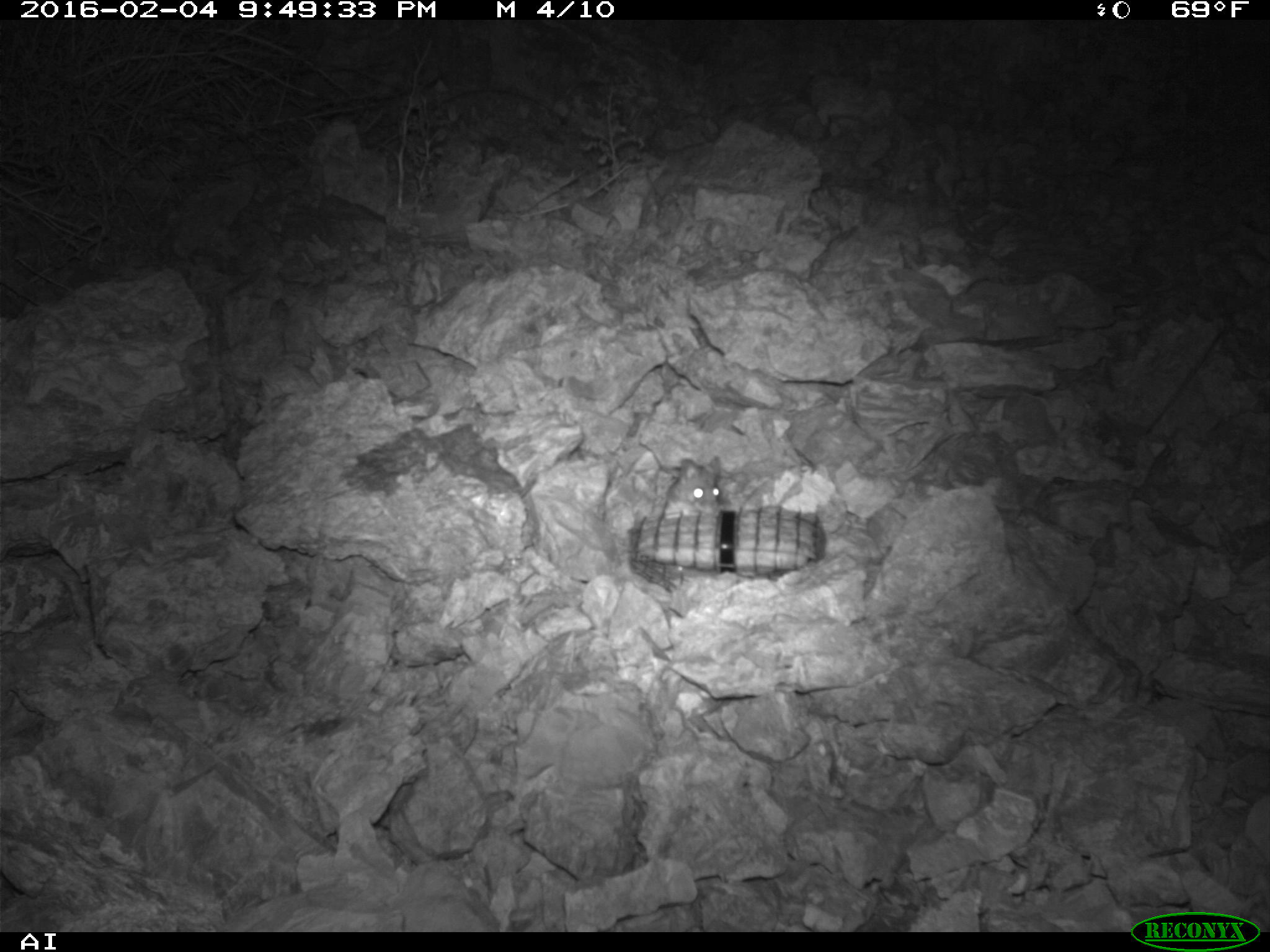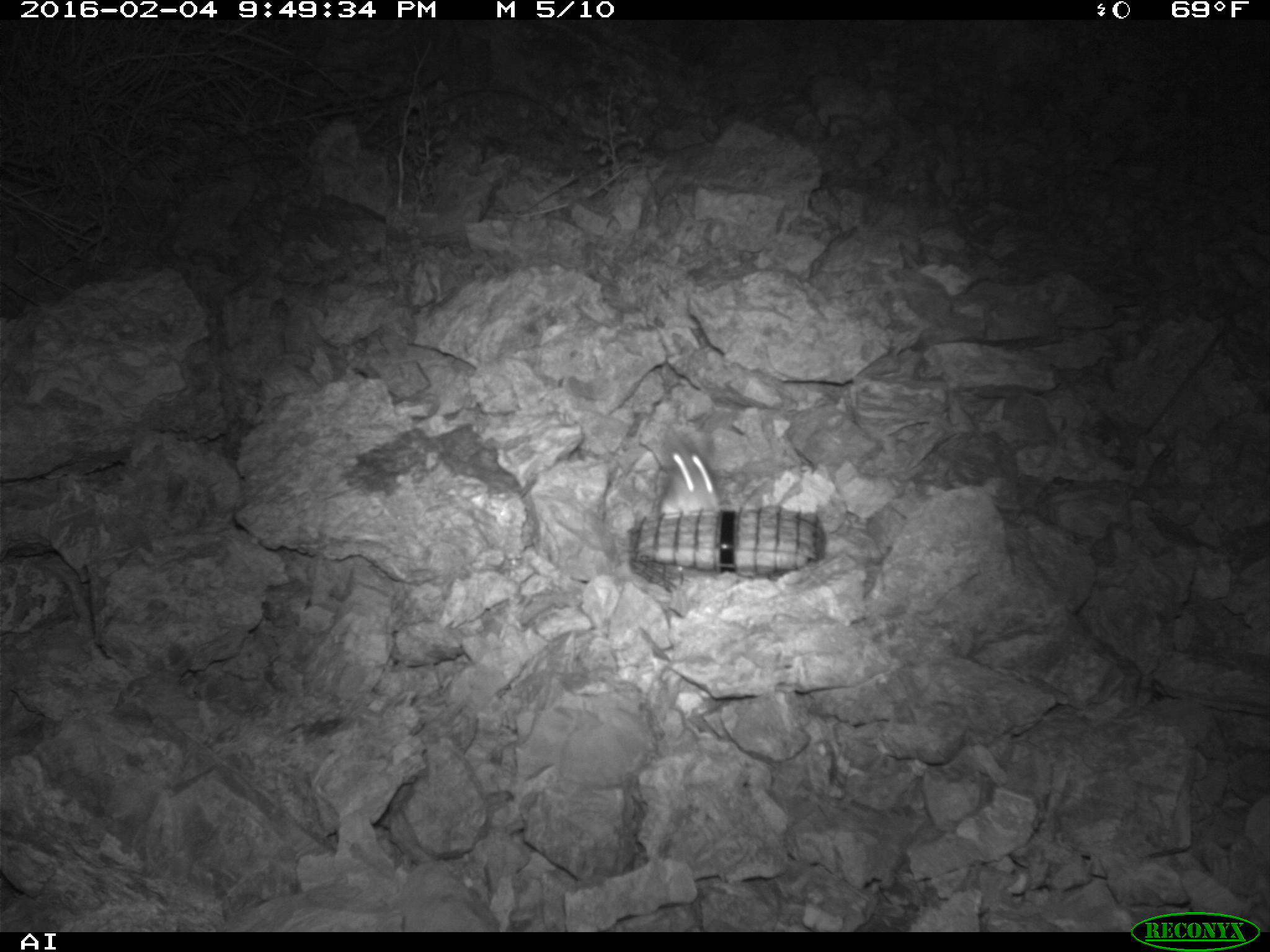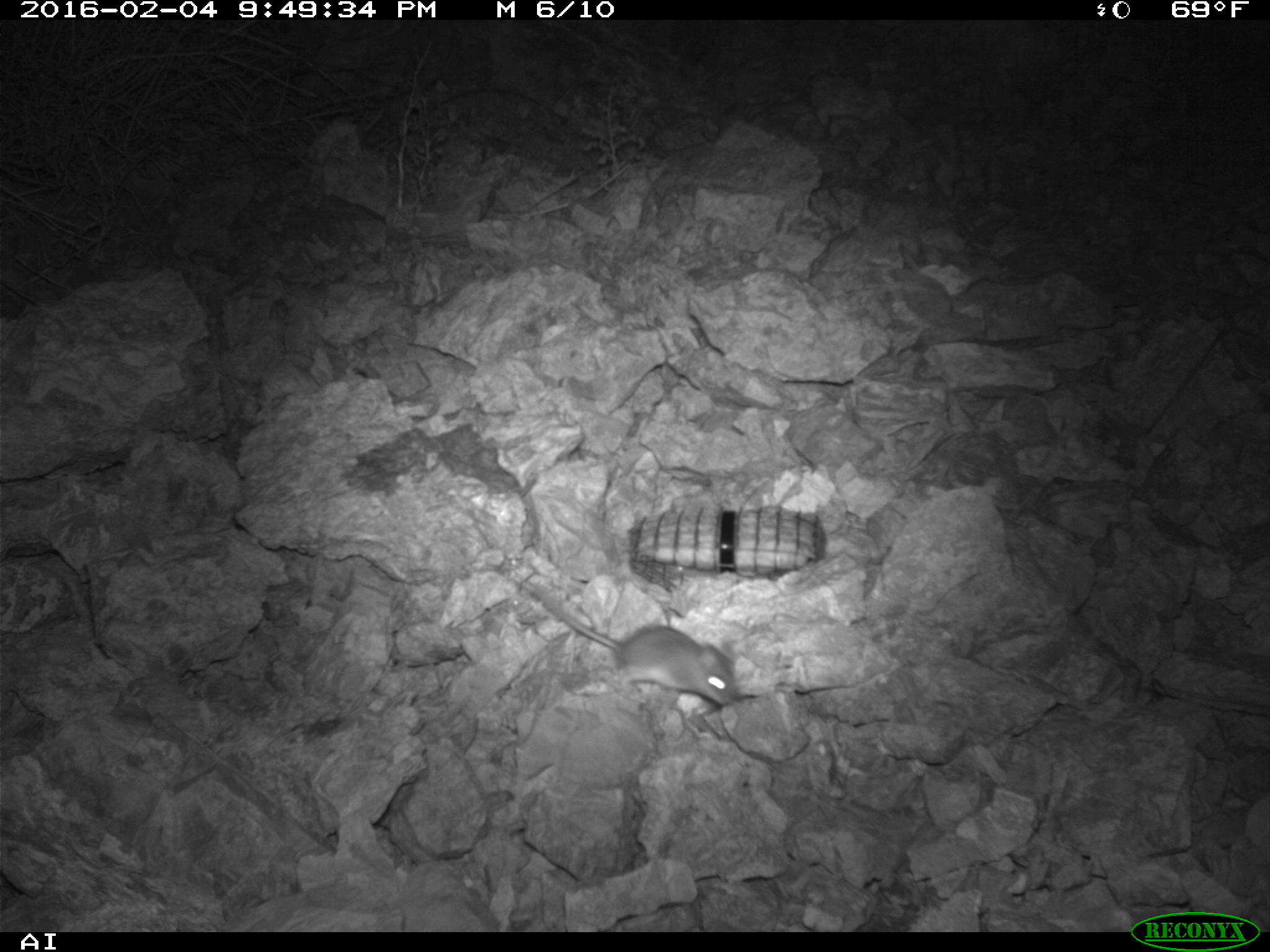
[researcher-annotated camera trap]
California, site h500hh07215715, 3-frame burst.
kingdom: Animalia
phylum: Chordata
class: Mammalia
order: Rodentia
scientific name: Rodentia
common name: rodent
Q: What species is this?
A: Rodent (Rodentia).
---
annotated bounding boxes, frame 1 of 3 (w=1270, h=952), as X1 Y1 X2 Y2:
rodent: 664 456 722 518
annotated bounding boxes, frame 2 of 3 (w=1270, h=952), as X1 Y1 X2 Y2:
rodent: 655 452 724 519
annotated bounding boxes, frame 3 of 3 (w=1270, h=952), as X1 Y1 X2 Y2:
rodent: 520 579 734 706